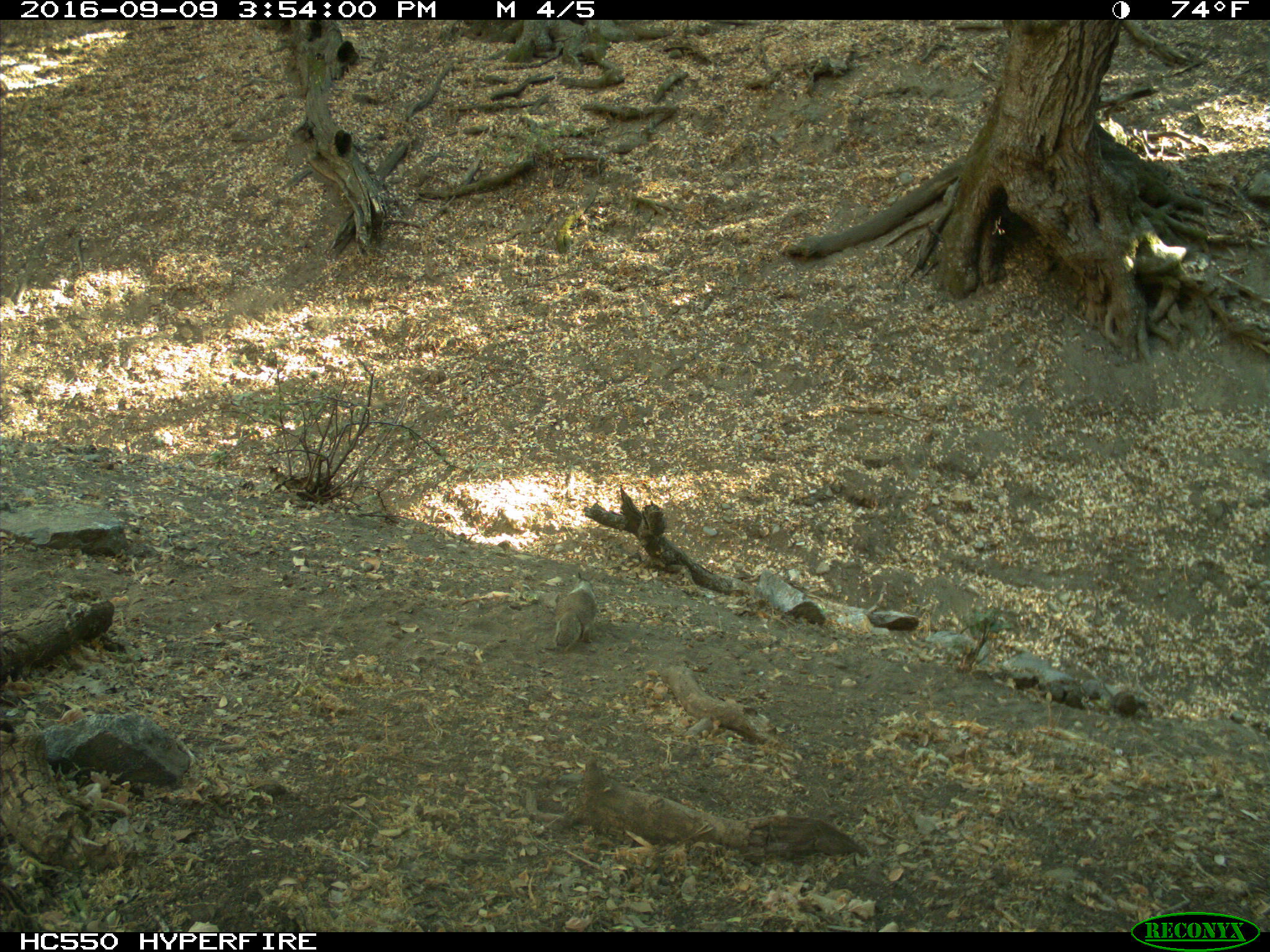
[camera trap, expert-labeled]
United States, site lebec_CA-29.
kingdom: Animalia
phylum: Chordata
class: Mammalia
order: Rodentia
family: Sciuridae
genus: Otospermophilus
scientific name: Otospermophilus beecheyi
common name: california ground squirrel